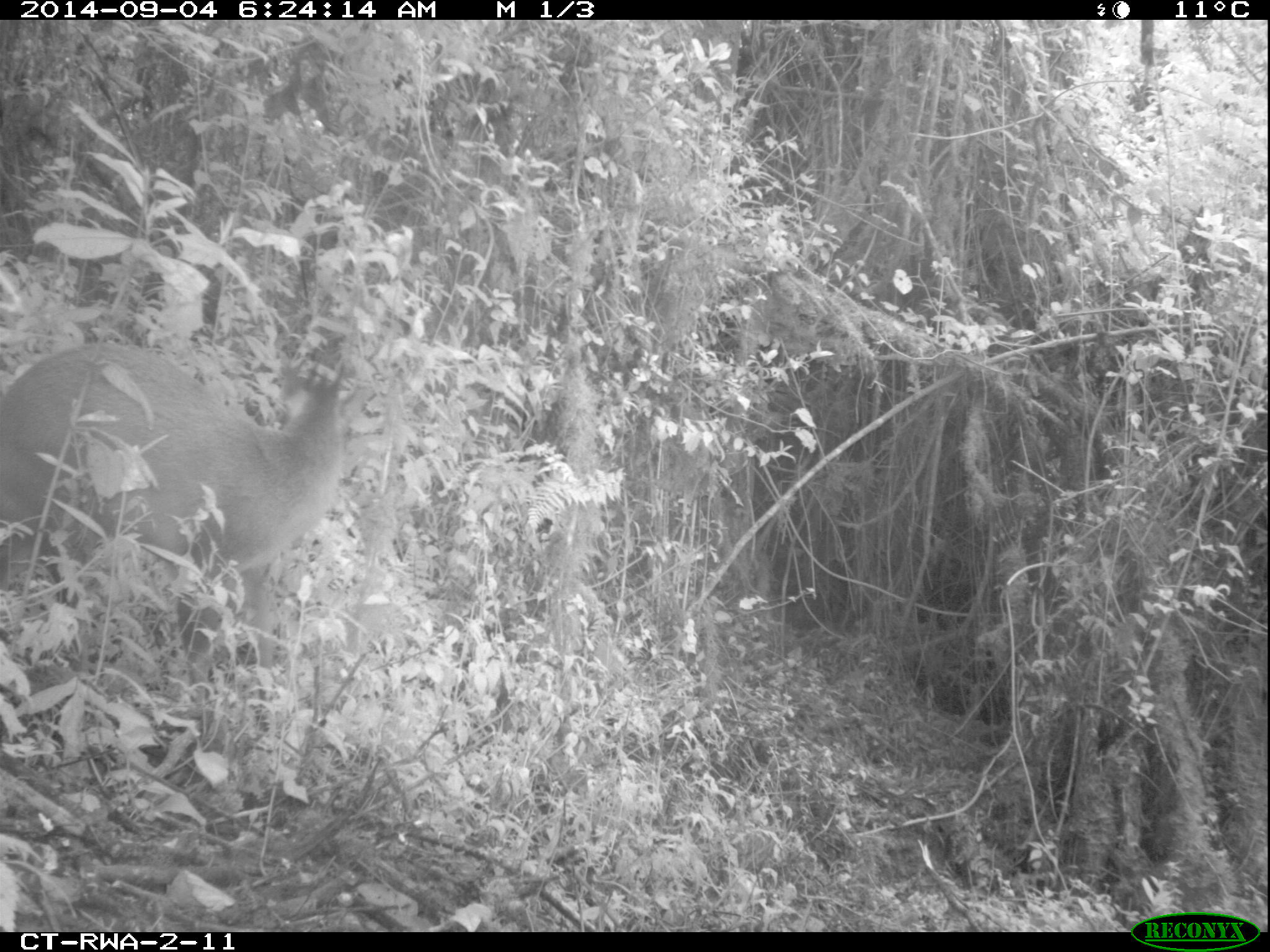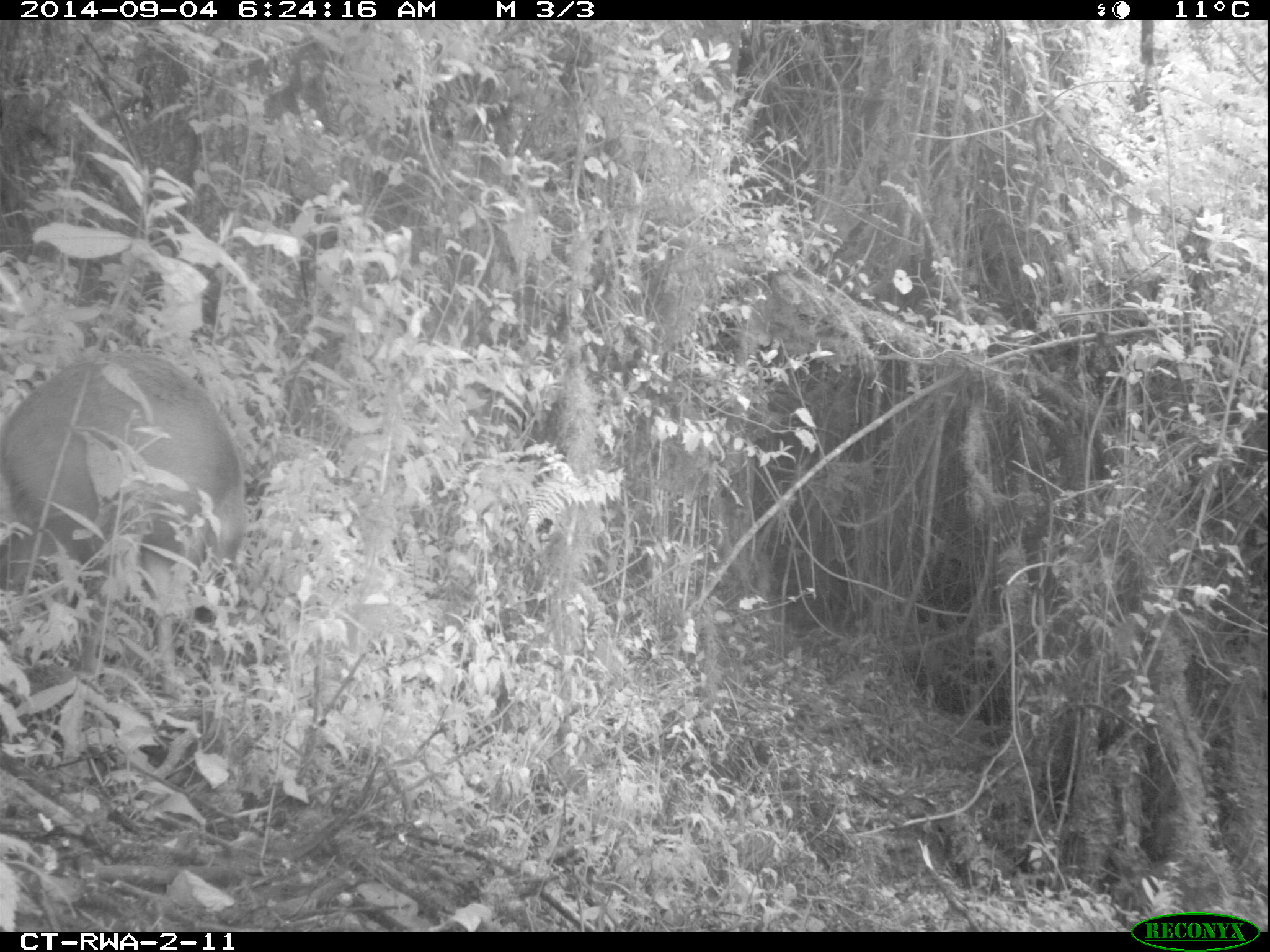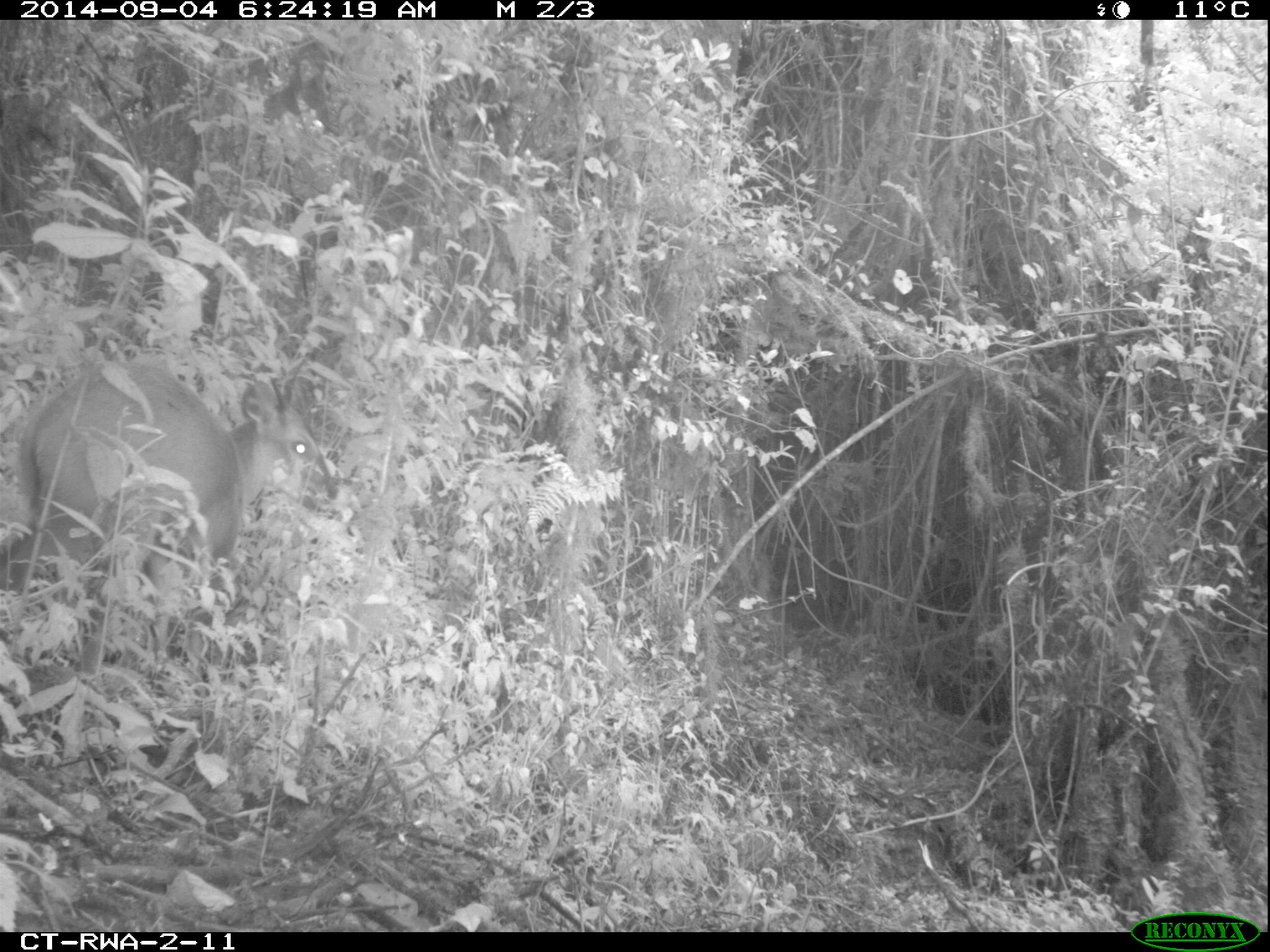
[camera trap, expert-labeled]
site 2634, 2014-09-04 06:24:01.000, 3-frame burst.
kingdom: Animalia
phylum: Chordata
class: Mammalia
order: Artiodactyla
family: Bovidae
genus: Cephalophus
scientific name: Cephalophus nigrifrons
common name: black-fronted duiker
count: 1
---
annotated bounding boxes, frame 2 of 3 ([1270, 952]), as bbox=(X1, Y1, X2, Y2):
cephalophus nigrifrons: bbox=(0, 343, 256, 696)